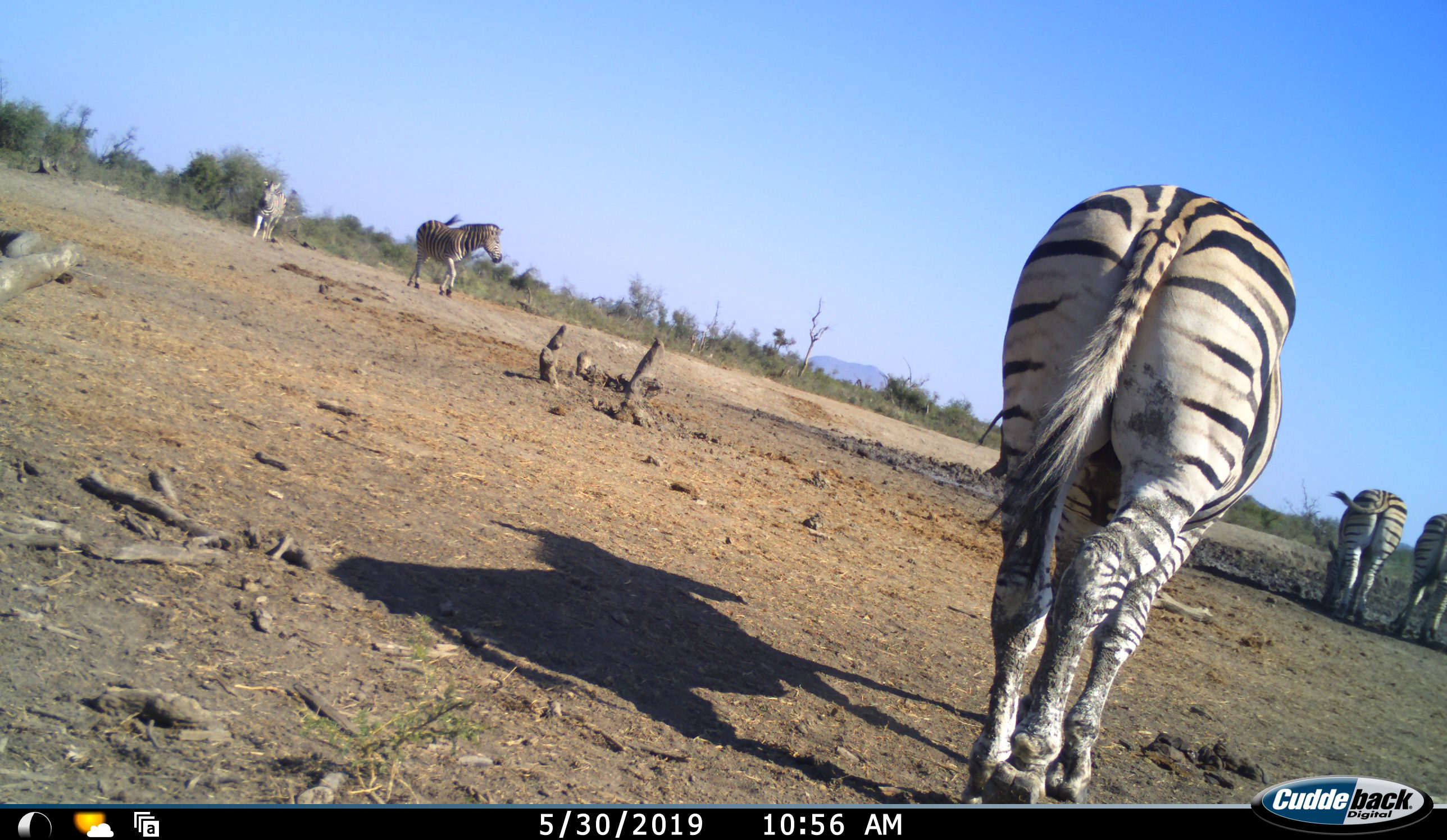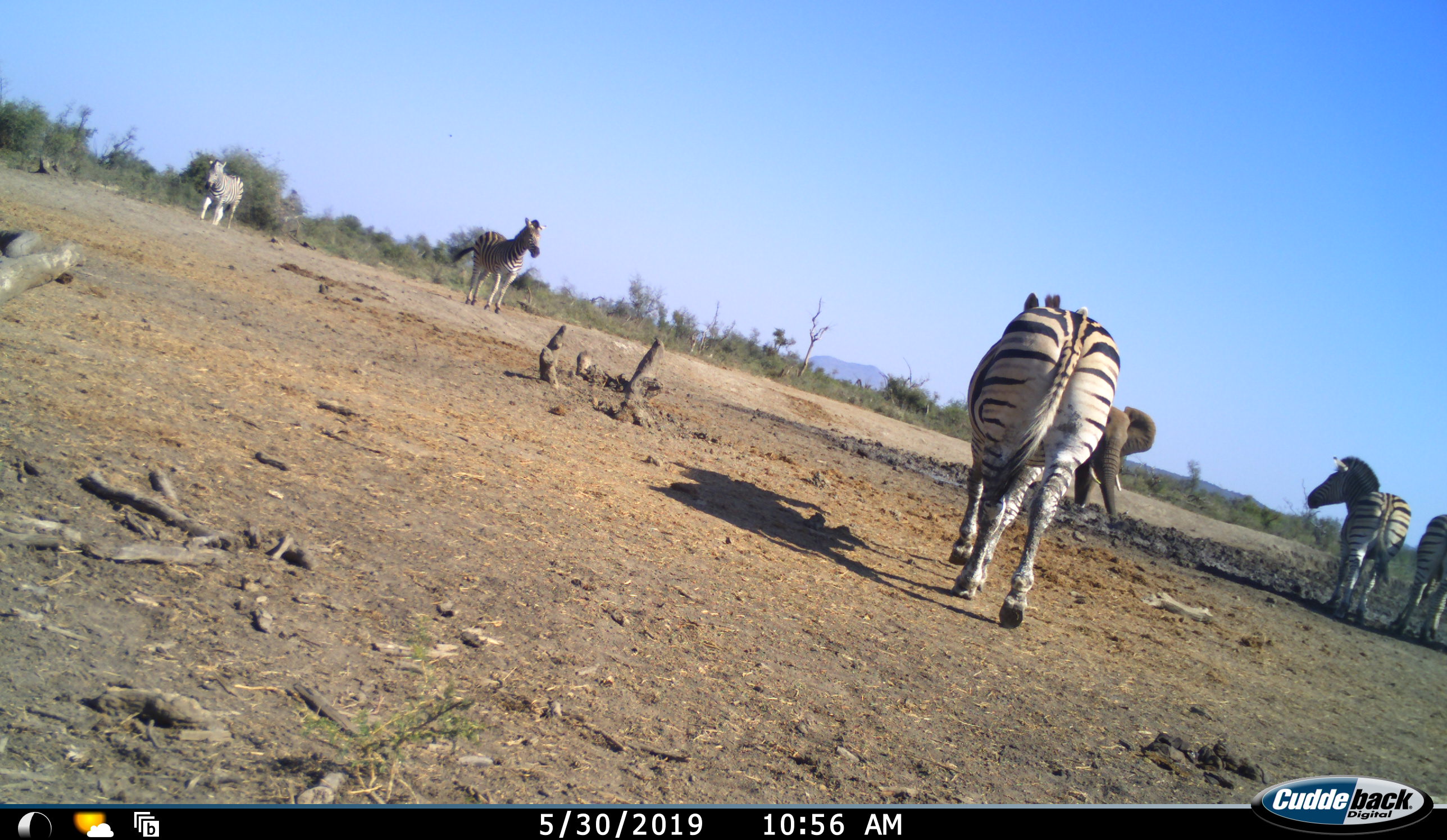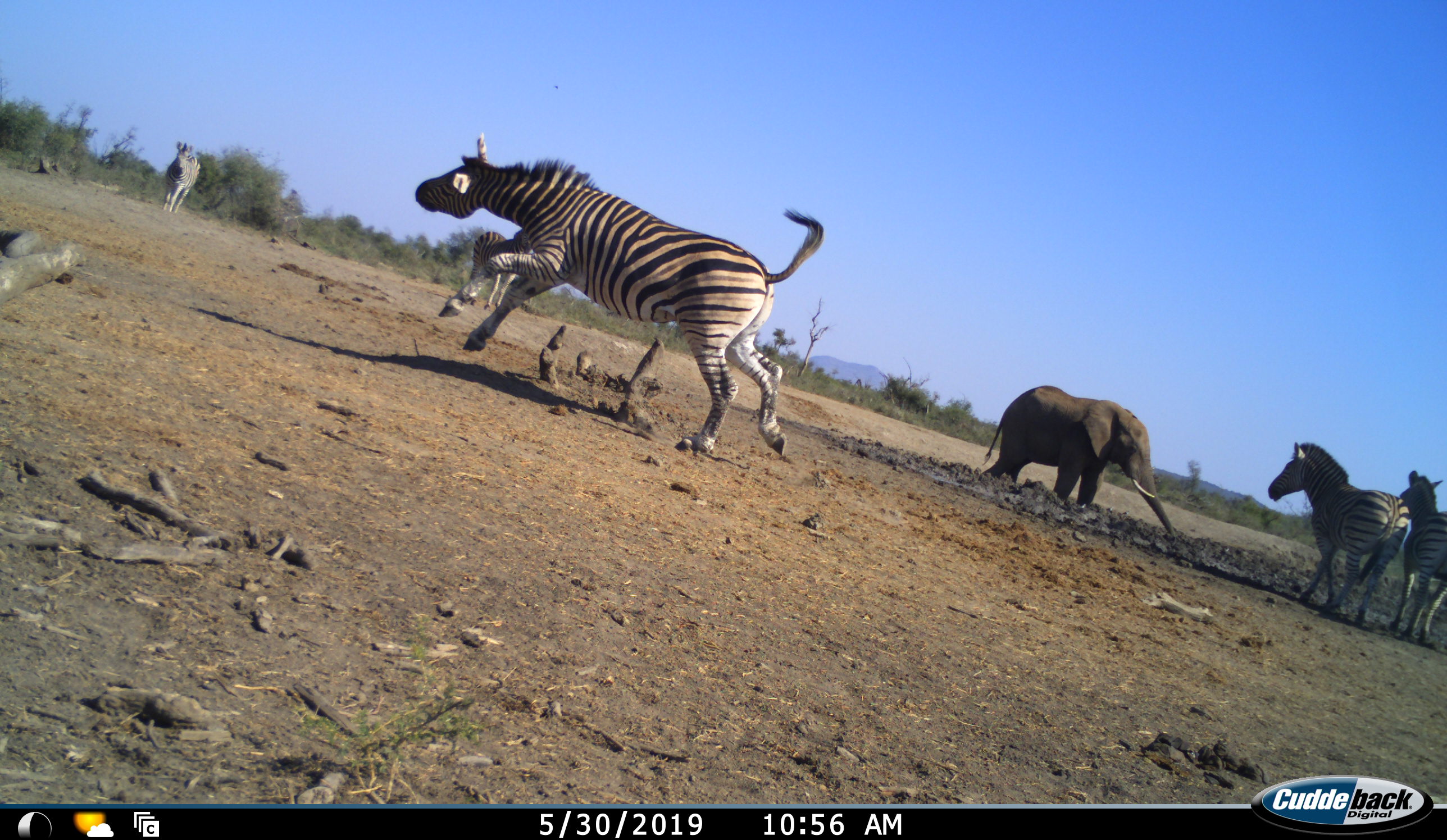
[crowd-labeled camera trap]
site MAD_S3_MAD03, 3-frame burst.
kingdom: Animalia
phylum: Chordata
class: Mammalia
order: Proboscidea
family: Elephantidae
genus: Loxodonta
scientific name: Loxodonta africana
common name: african bush elephant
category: elephant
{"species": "elephant (african bush elephant) (Loxodonta africana)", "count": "1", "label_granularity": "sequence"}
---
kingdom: Animalia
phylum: Chordata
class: Mammalia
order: Perissodactyla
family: Equidae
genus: Equus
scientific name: Equus quagga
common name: plains zebra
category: zebraplains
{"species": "zebraplains (plains zebra) (Equus quagga)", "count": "5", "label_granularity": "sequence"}